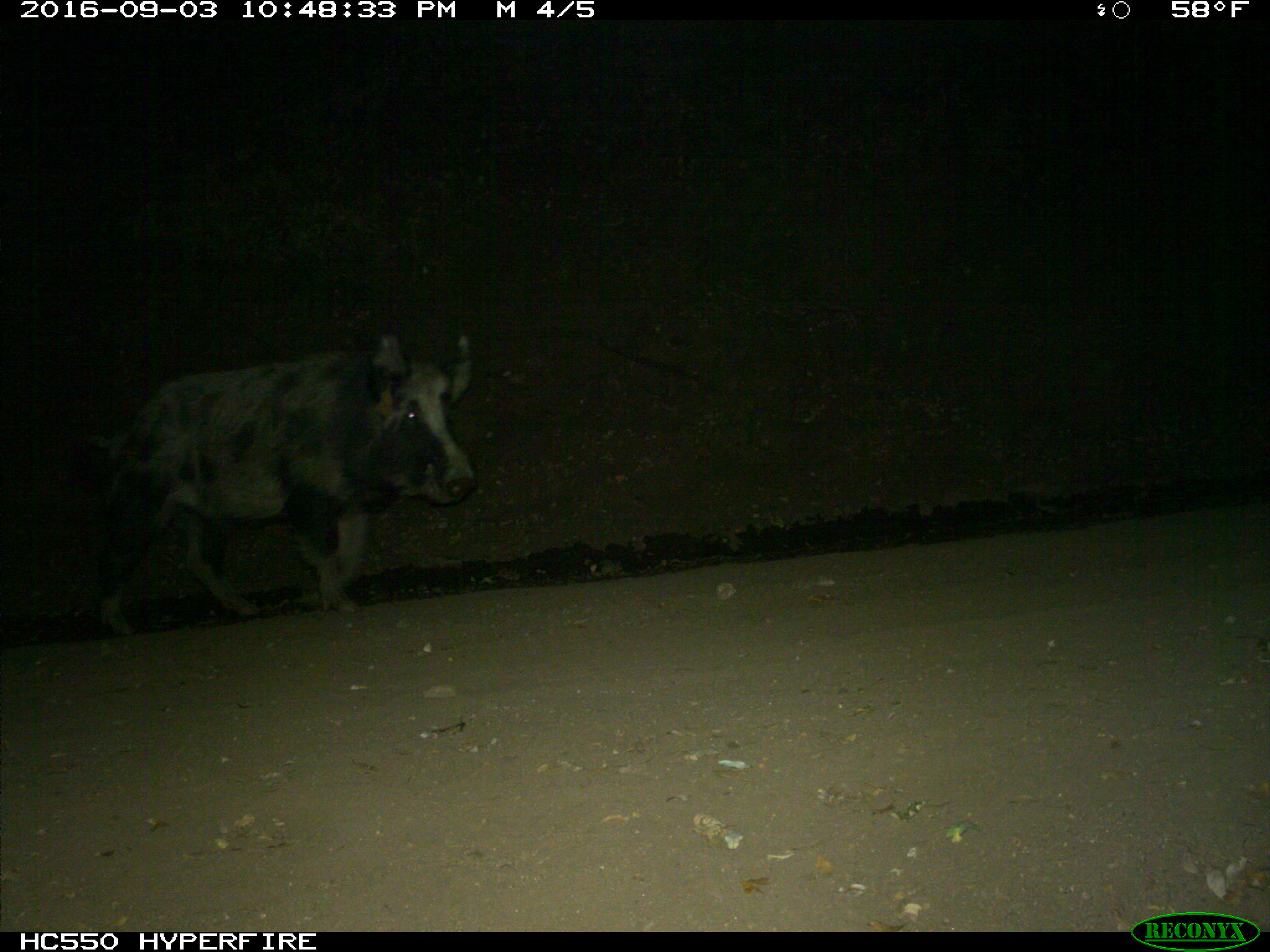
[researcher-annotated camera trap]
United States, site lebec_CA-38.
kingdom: Animalia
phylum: Chordata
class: Mammalia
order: Artiodactyla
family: Suidae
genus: Sus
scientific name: Sus scrofa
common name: wild boar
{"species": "Sus scrofa (wild boar)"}